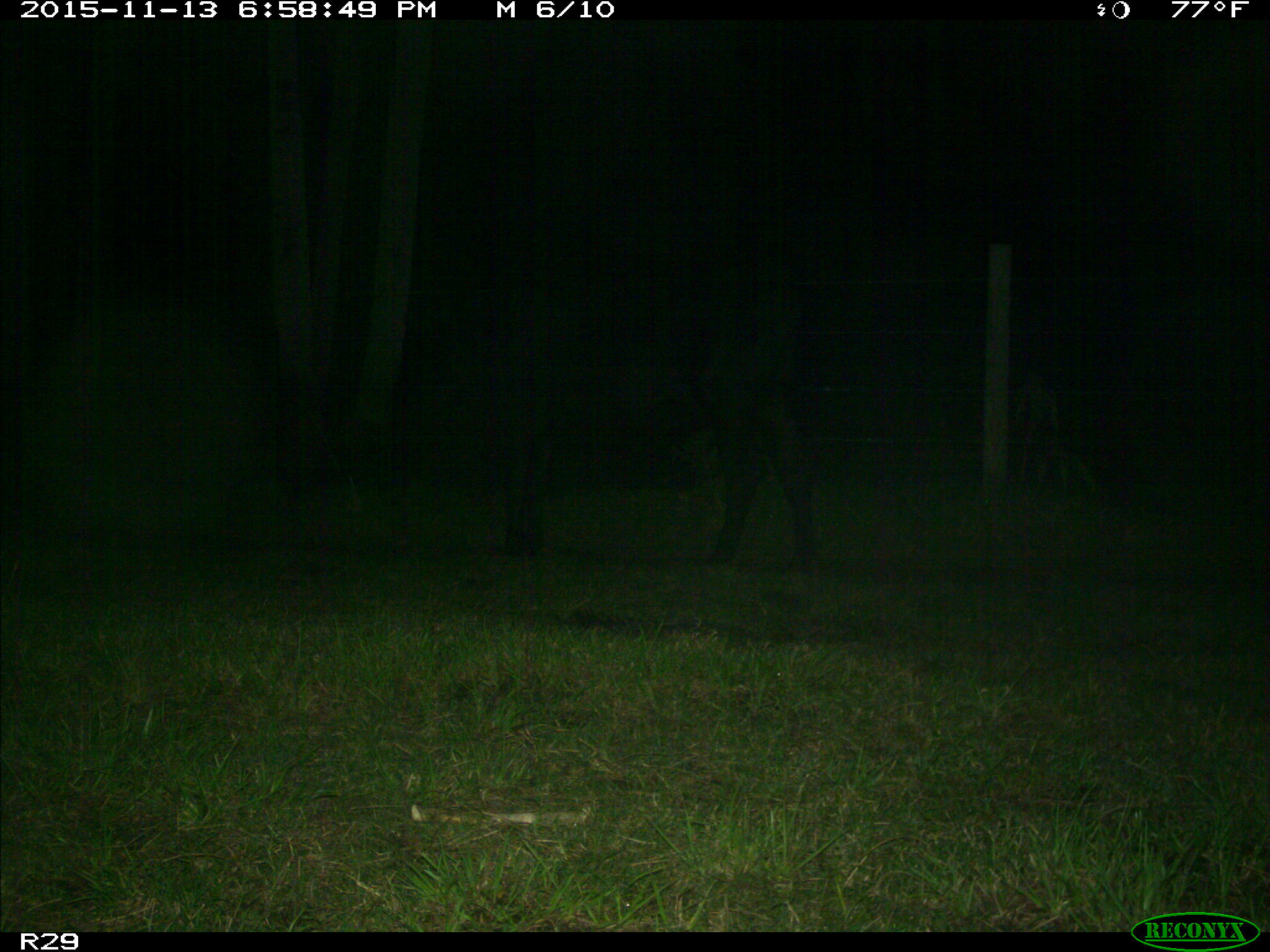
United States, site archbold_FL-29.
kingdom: Animalia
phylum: Chordata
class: Mammalia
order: Artiodactyla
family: Bovidae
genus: Bos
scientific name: Bos taurus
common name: domestic cow